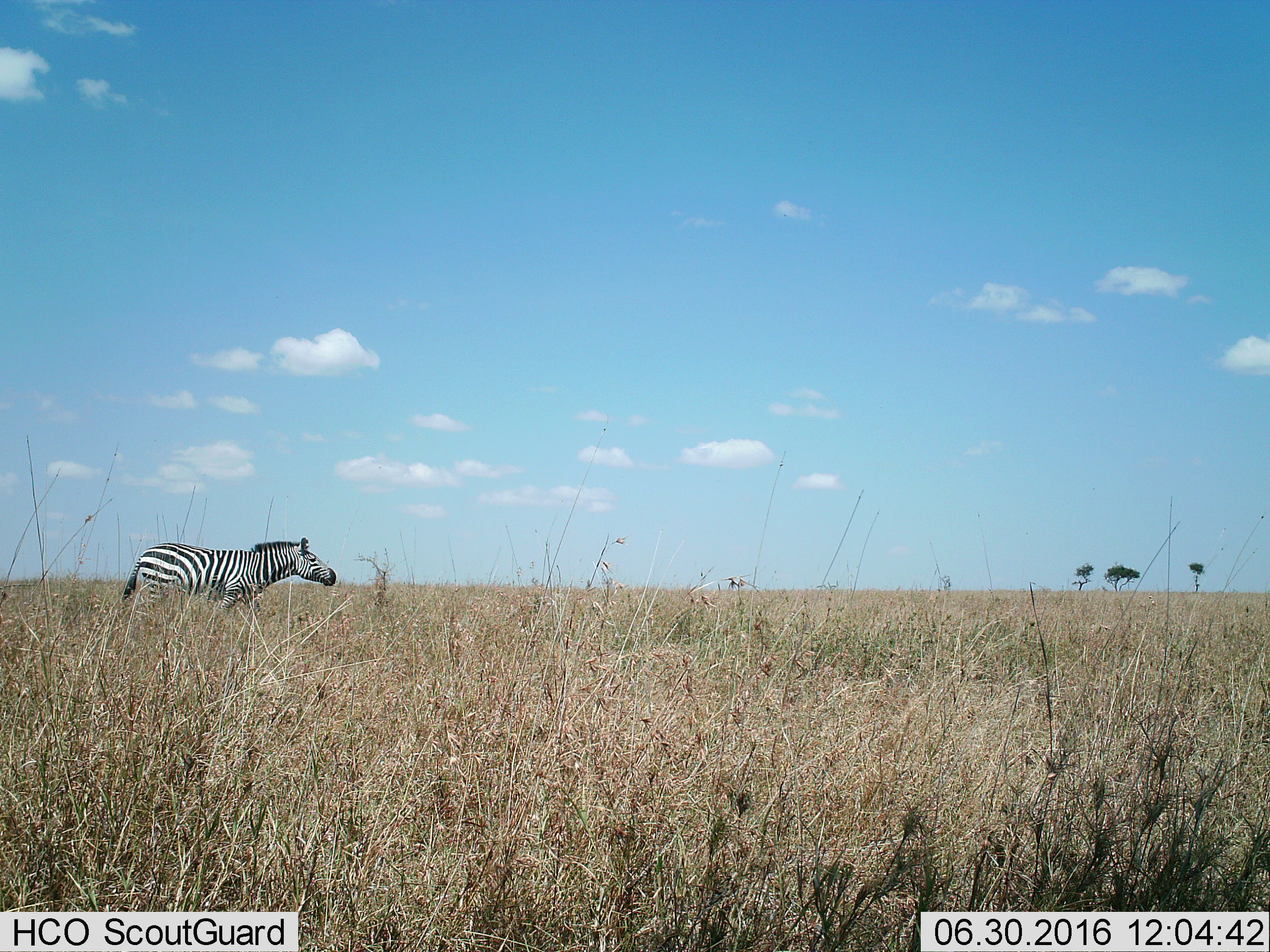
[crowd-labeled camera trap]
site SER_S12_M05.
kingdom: Animalia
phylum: Chordata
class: Mammalia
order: Perissodactyla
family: Equidae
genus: Equus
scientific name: Equus quagga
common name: plains zebra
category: zebraplains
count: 1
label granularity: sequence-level